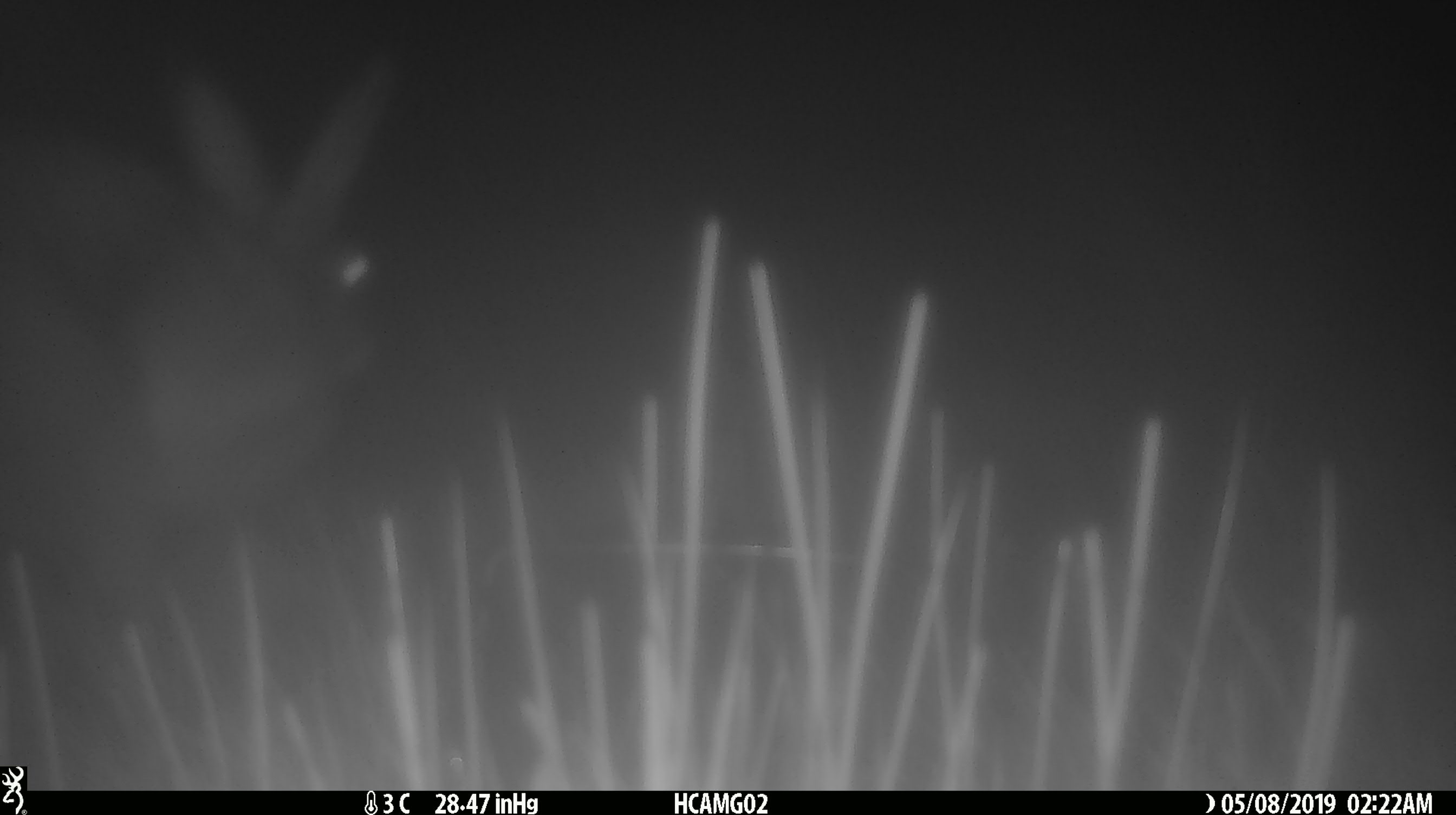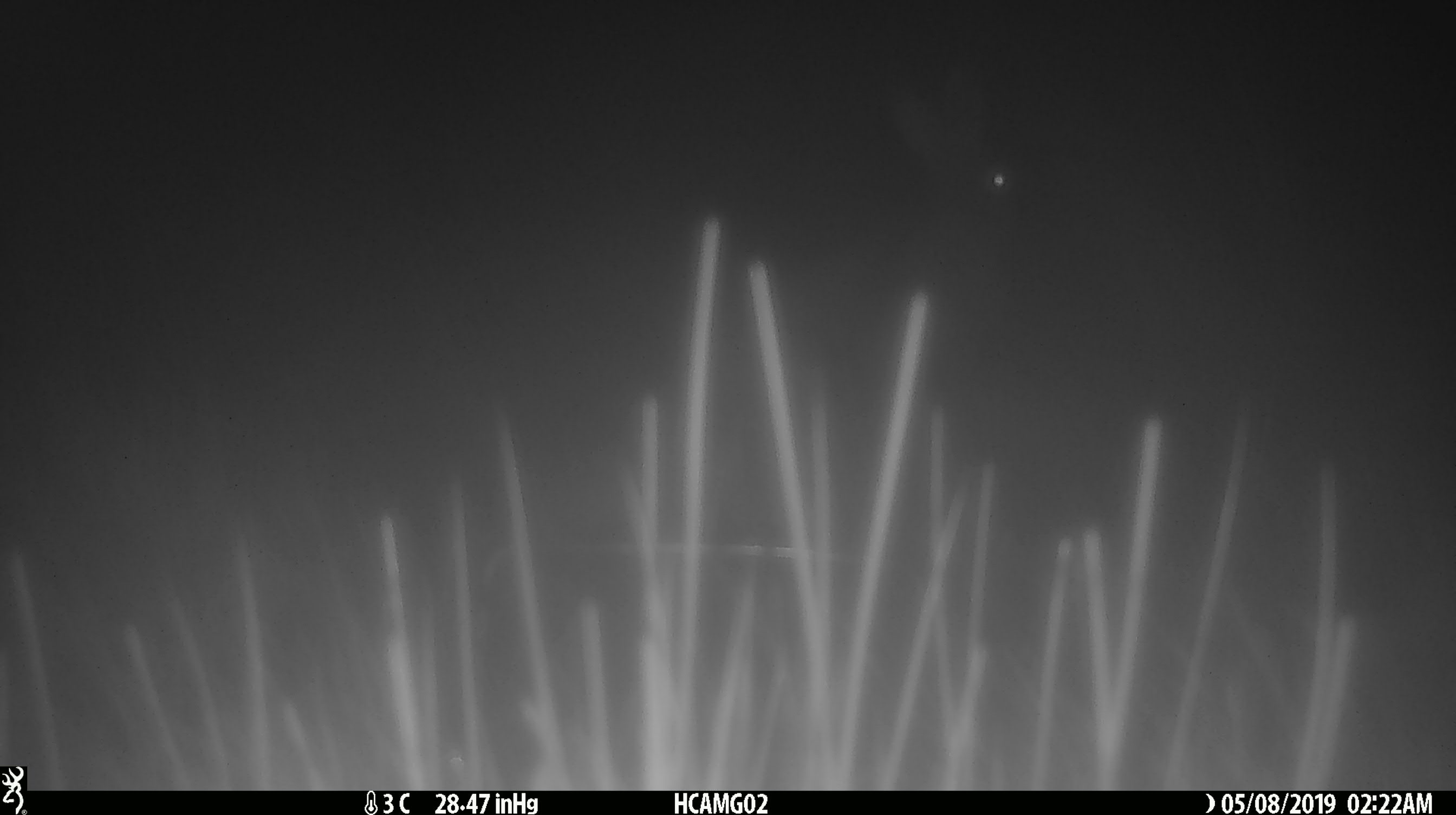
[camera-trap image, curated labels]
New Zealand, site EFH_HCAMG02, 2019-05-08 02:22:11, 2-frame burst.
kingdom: Animalia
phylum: Chordata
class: Mammalia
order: Lagomorpha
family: Leporidae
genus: Lepus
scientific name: Lepus europaeus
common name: brown hare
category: hare